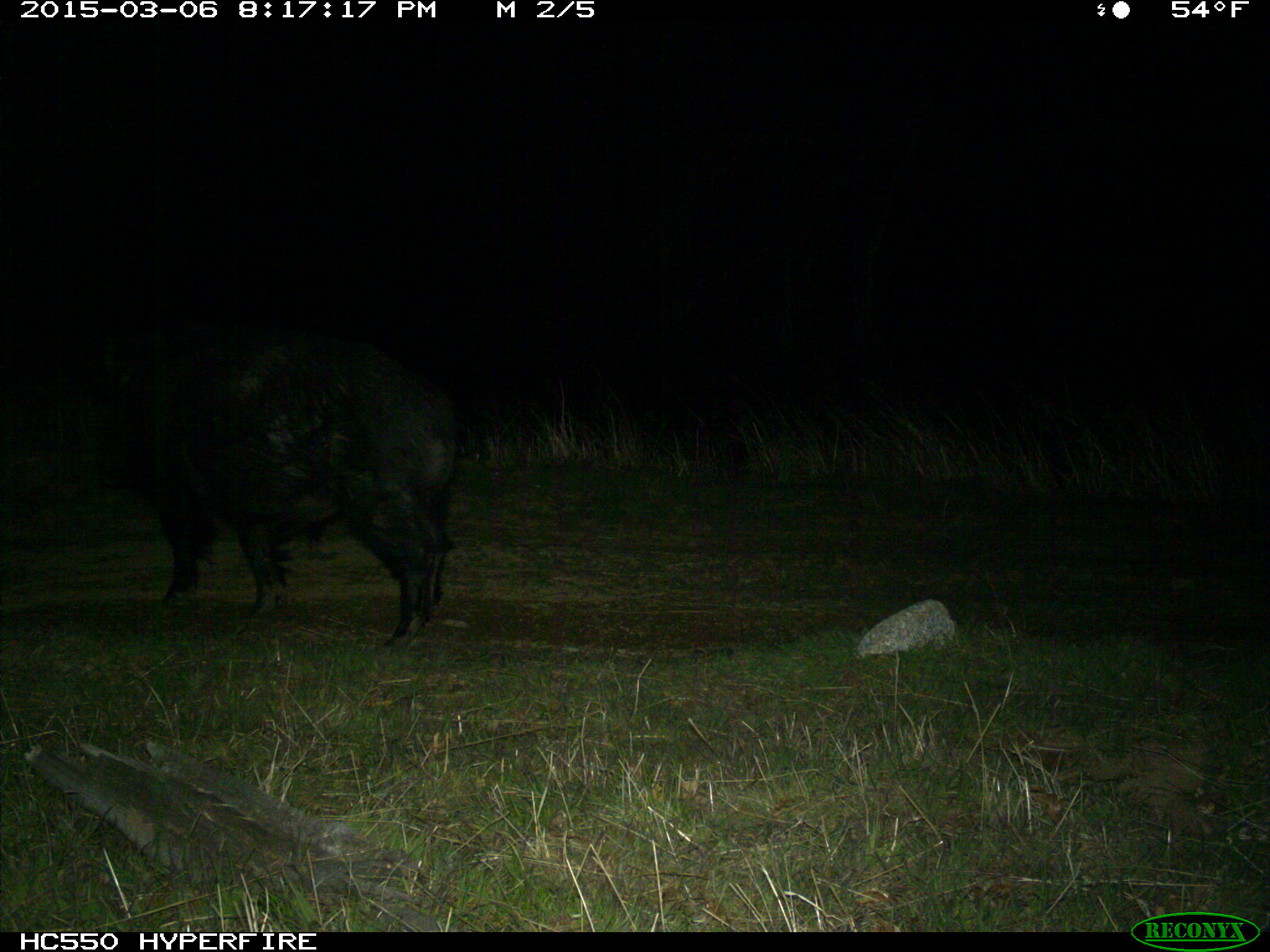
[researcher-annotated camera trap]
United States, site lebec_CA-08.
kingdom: Animalia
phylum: Chordata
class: Mammalia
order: Artiodactyla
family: Suidae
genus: Sus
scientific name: Sus scrofa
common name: wild boar